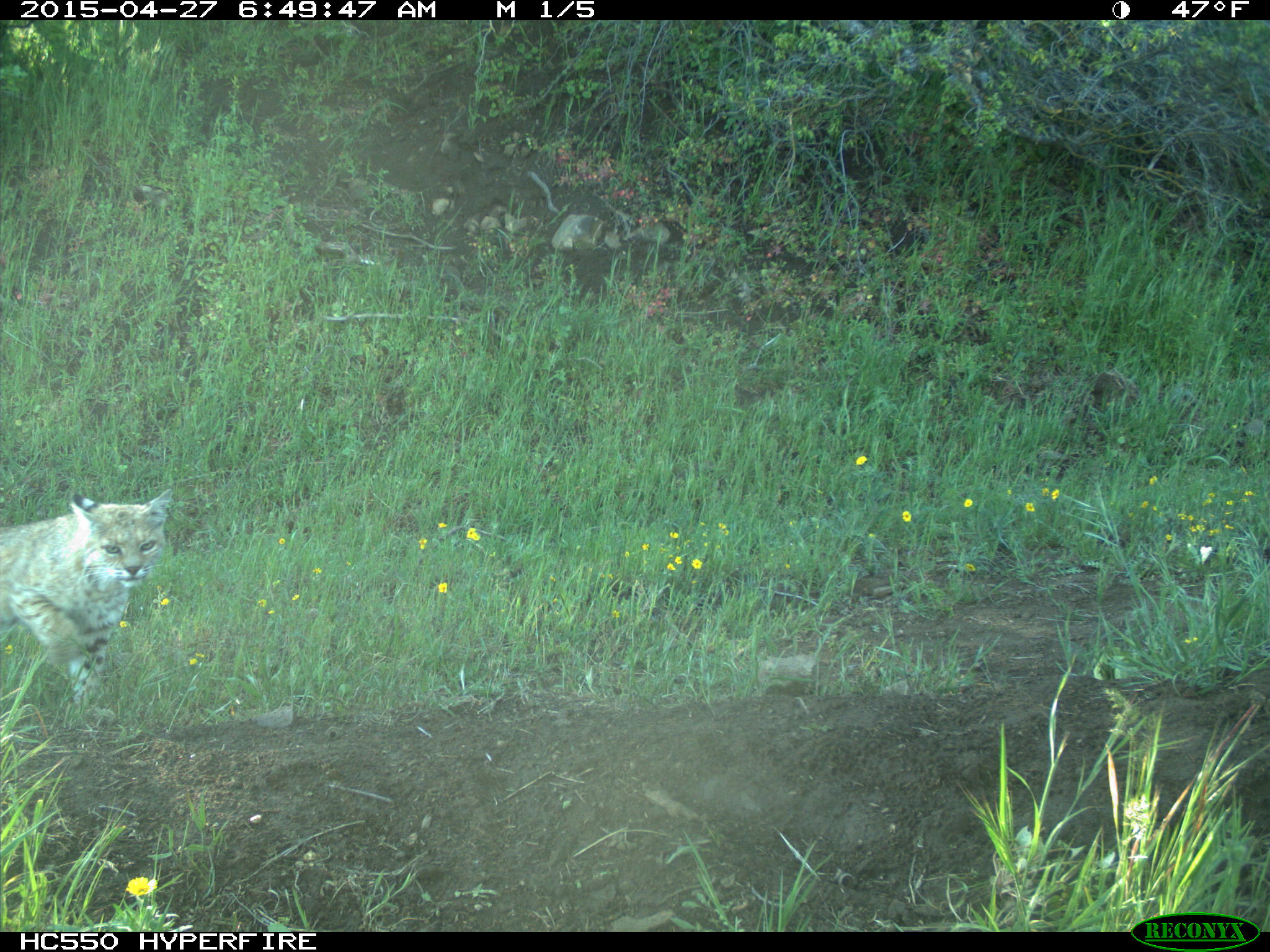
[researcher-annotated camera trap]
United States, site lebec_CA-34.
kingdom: Animalia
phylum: Chordata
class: Mammalia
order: Carnivora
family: Felidae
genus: Lynx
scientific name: Lynx rufus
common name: bobcat